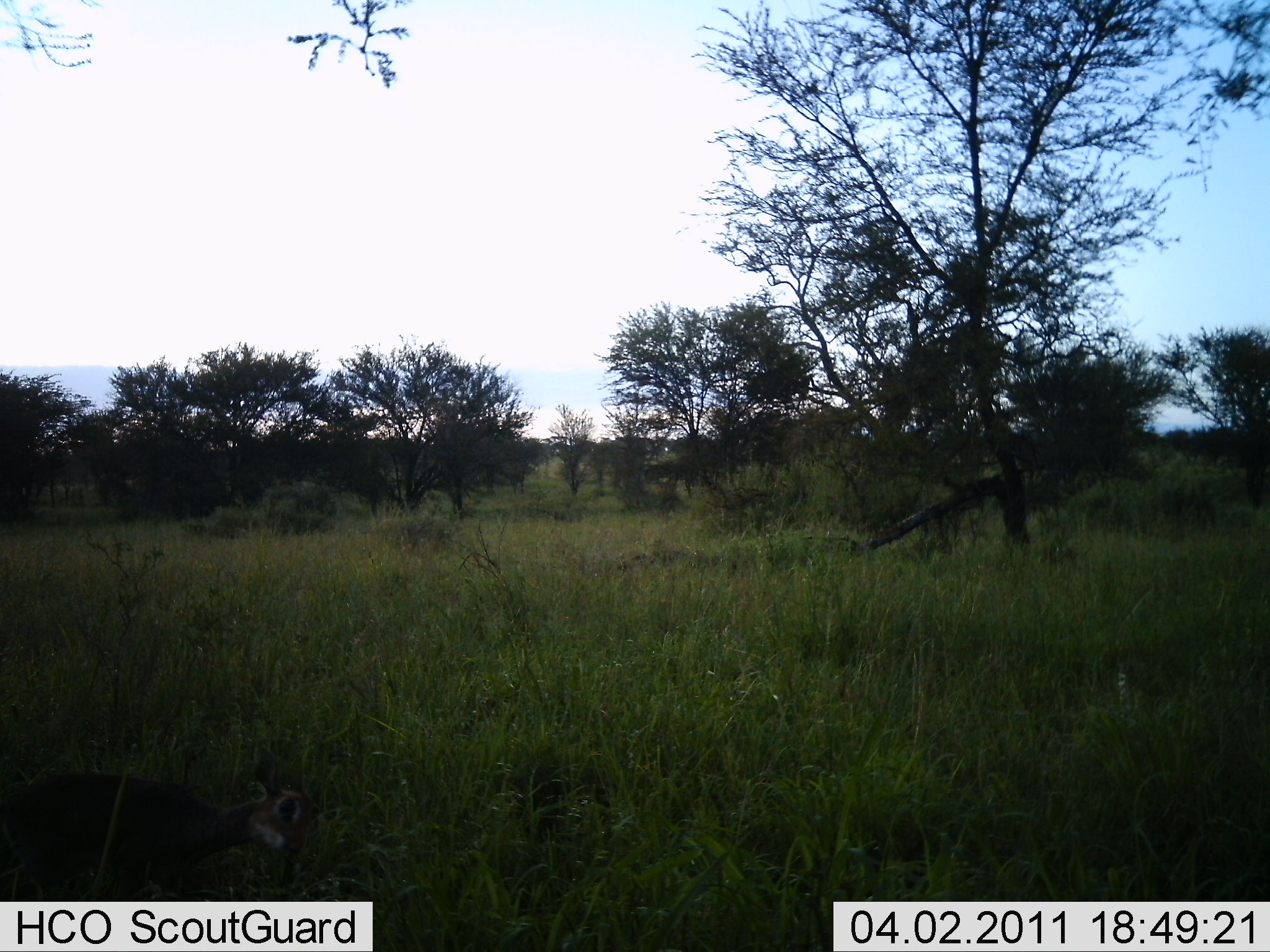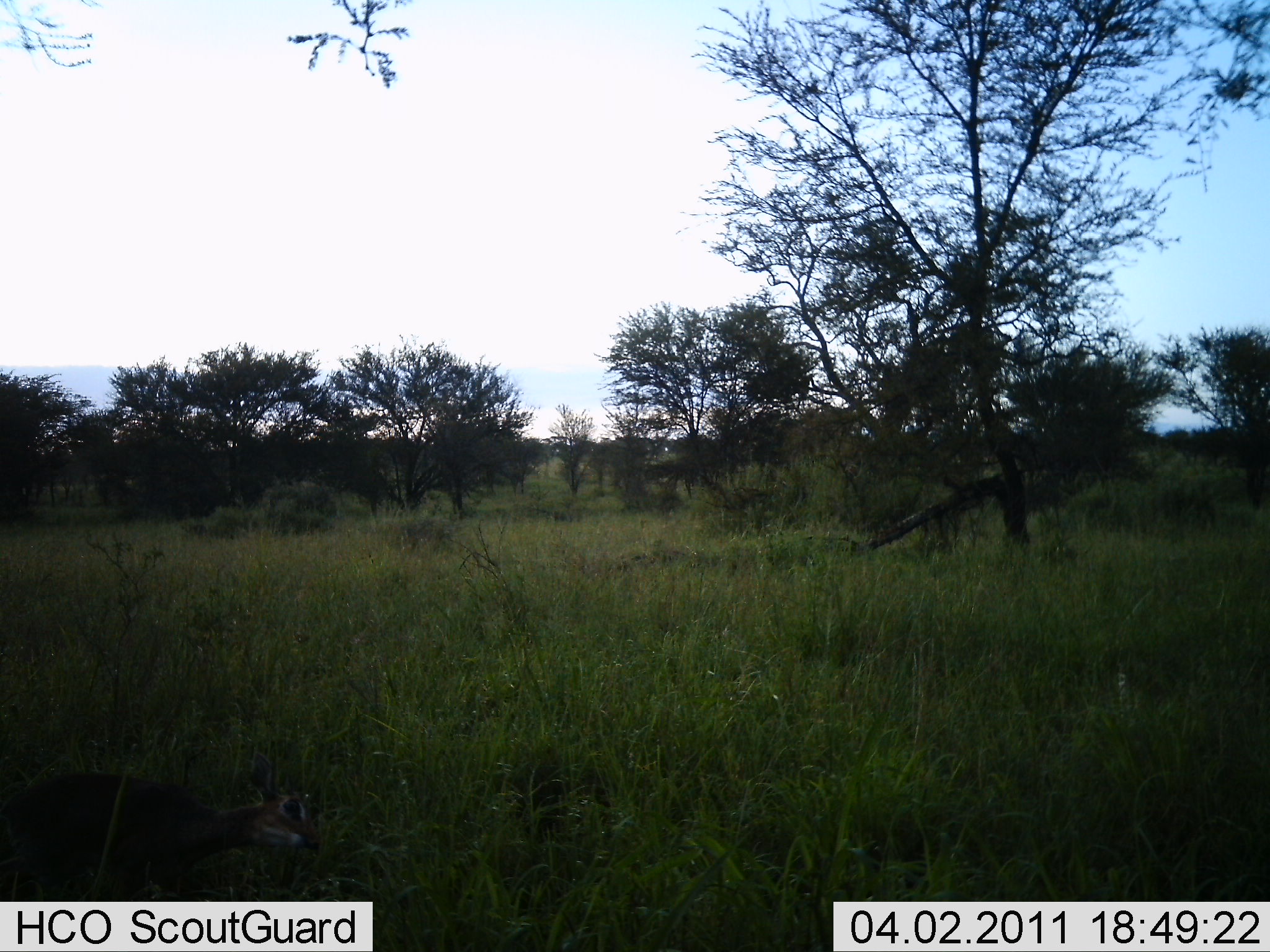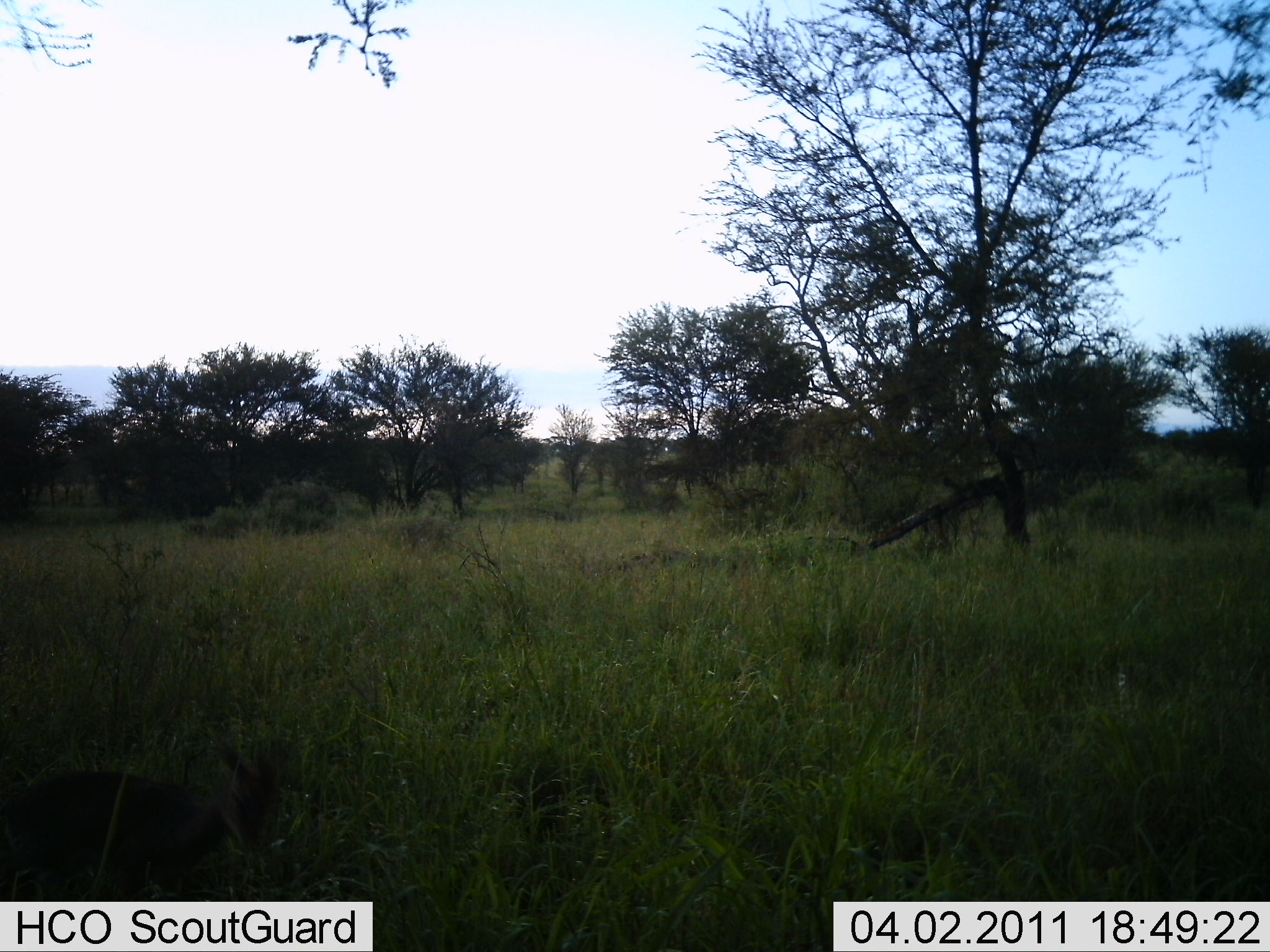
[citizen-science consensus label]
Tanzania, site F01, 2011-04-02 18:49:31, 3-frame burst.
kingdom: Animalia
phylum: Chordata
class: Mammalia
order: Artiodactyla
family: Bovidae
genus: Madoqua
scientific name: Madoqua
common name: dikdik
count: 1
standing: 40%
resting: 10%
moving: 20%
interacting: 0%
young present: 10%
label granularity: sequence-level